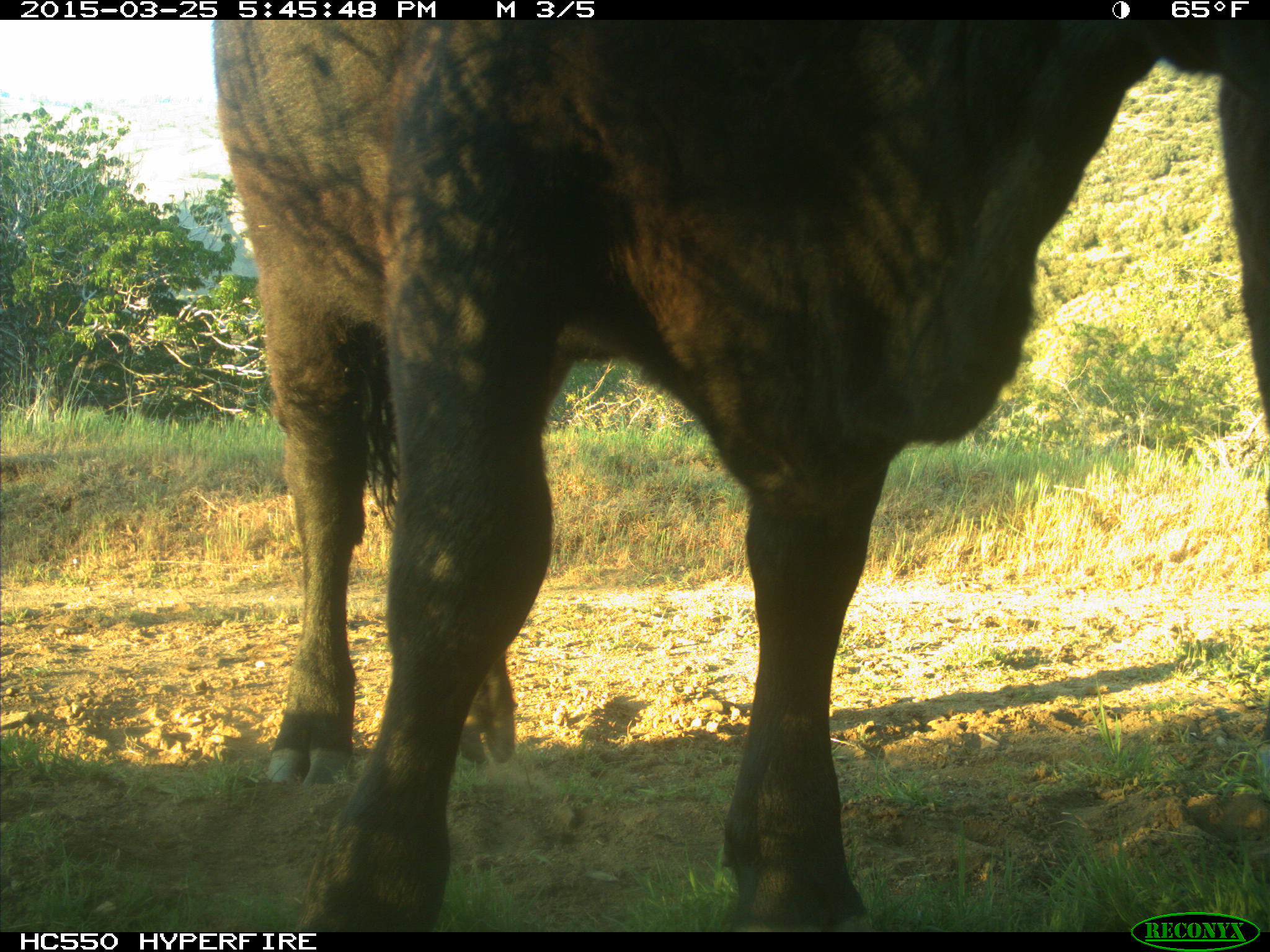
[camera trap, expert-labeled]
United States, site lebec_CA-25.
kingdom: Animalia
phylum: Chordata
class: Mammalia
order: Artiodactyla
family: Bovidae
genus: Bos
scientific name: Bos taurus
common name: domestic cow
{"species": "Bos taurus (domestic cow)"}